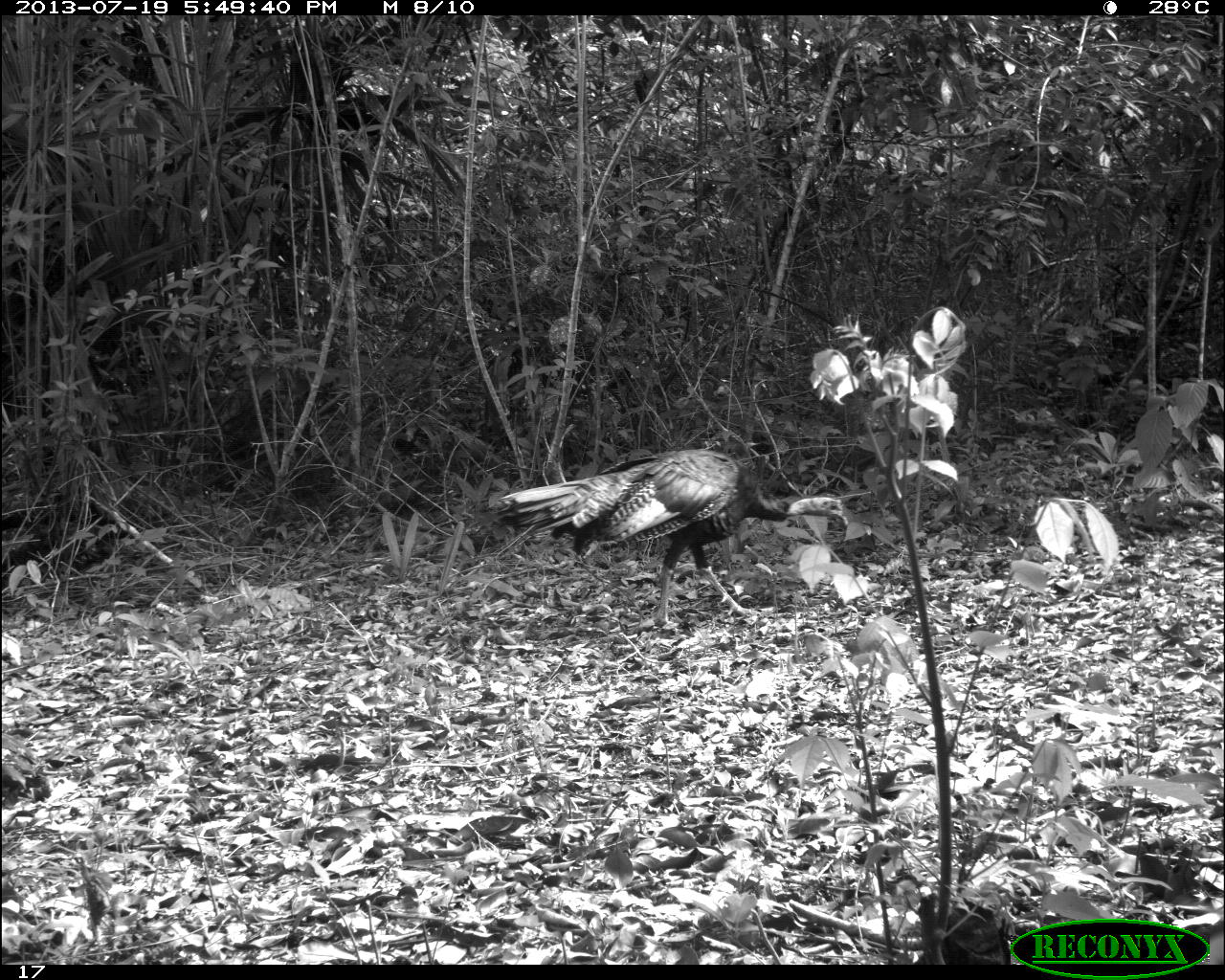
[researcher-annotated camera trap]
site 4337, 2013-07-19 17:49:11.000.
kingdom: Animalia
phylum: Chordata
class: Aves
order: Galliformes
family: Phasianidae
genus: Meleagris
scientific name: Meleagris ocellata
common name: ocellated turkey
Meleagris ocellata (ocellated turkey), count 1, sex male.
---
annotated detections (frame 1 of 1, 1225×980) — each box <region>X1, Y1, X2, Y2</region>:
meleagris ocellata: <region>490, 448, 848, 627</region>